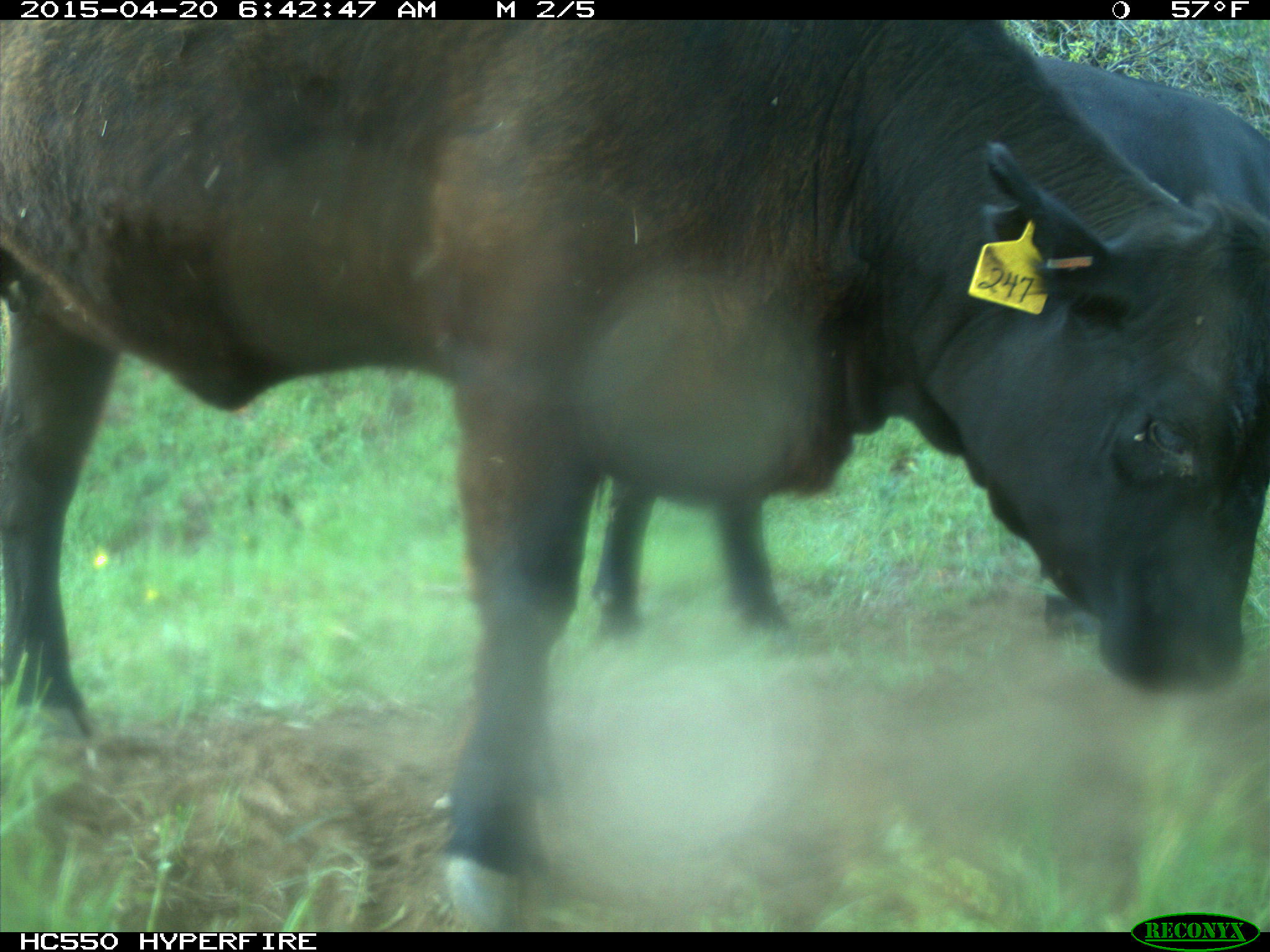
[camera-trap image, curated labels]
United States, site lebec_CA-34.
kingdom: Animalia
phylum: Chordata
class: Mammalia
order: Artiodactyla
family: Bovidae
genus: Bos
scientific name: Bos taurus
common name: domestic cow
Bos taurus (domestic cow).